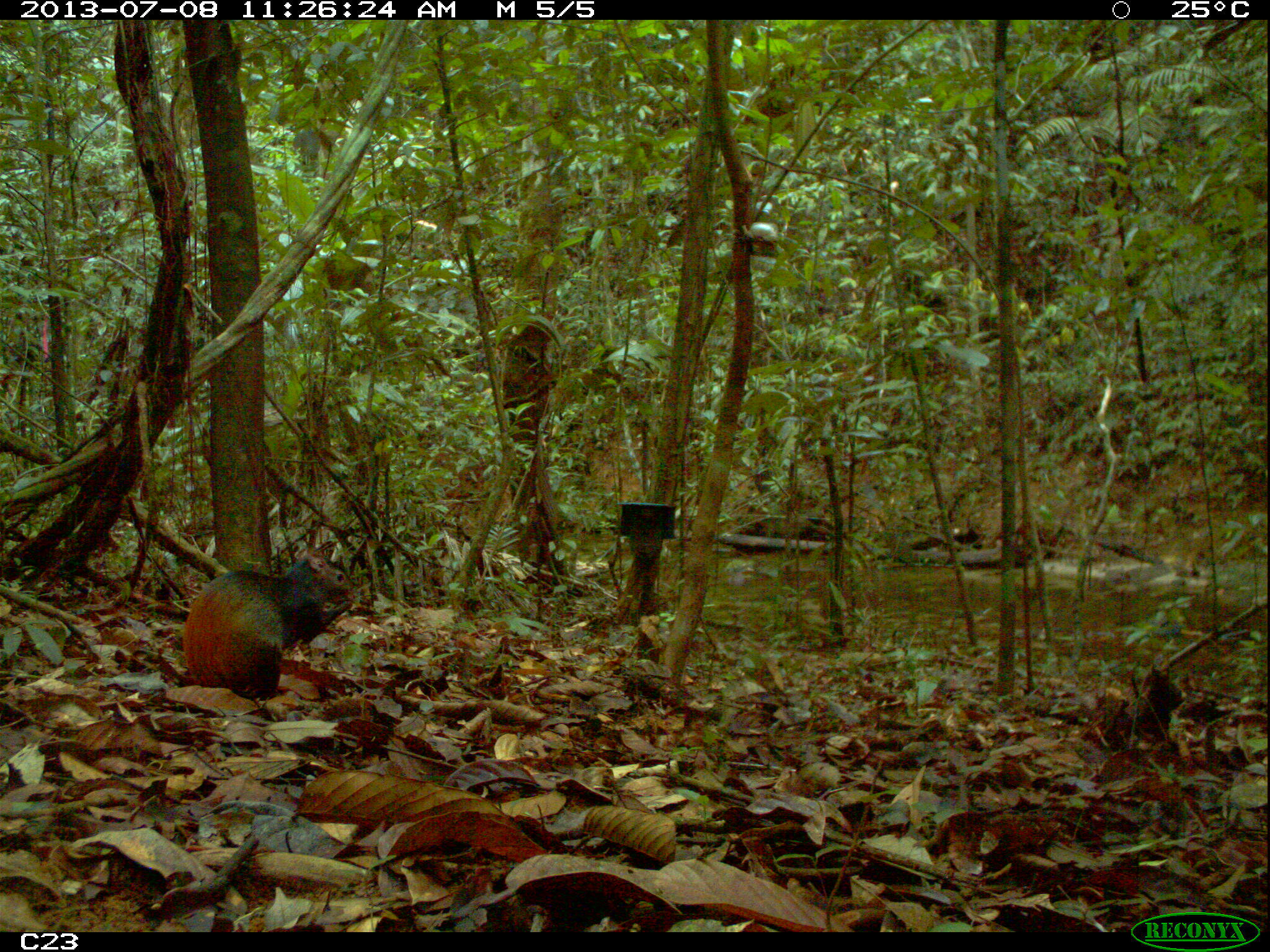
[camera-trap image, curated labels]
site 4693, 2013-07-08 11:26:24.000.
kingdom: Animalia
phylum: Chordata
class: Mammalia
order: Rodentia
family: Dasyproctidae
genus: Dasyprocta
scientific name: Dasyprocta leporina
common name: red-rumped agouti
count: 1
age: adult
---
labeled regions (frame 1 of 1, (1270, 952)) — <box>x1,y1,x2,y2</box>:
dasyprocta leporina: <box>180,539,353,700</box>